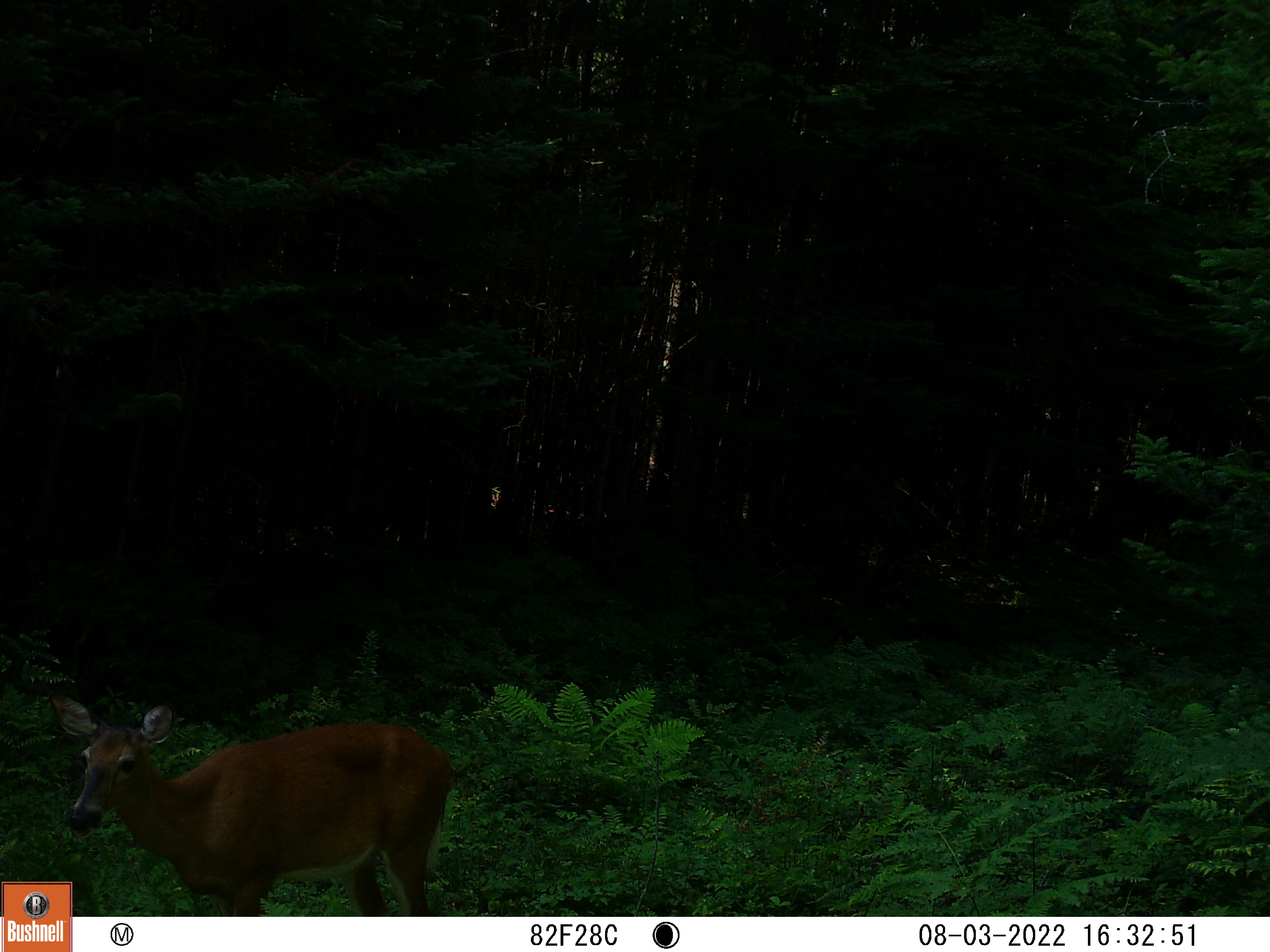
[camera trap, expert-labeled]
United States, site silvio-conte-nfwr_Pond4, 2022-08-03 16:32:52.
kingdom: Animalia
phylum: Chordata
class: Mammalia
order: Artiodactyla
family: Cervidae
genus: Odocoileus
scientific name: Odocoileus virginianus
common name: white-tailed deer